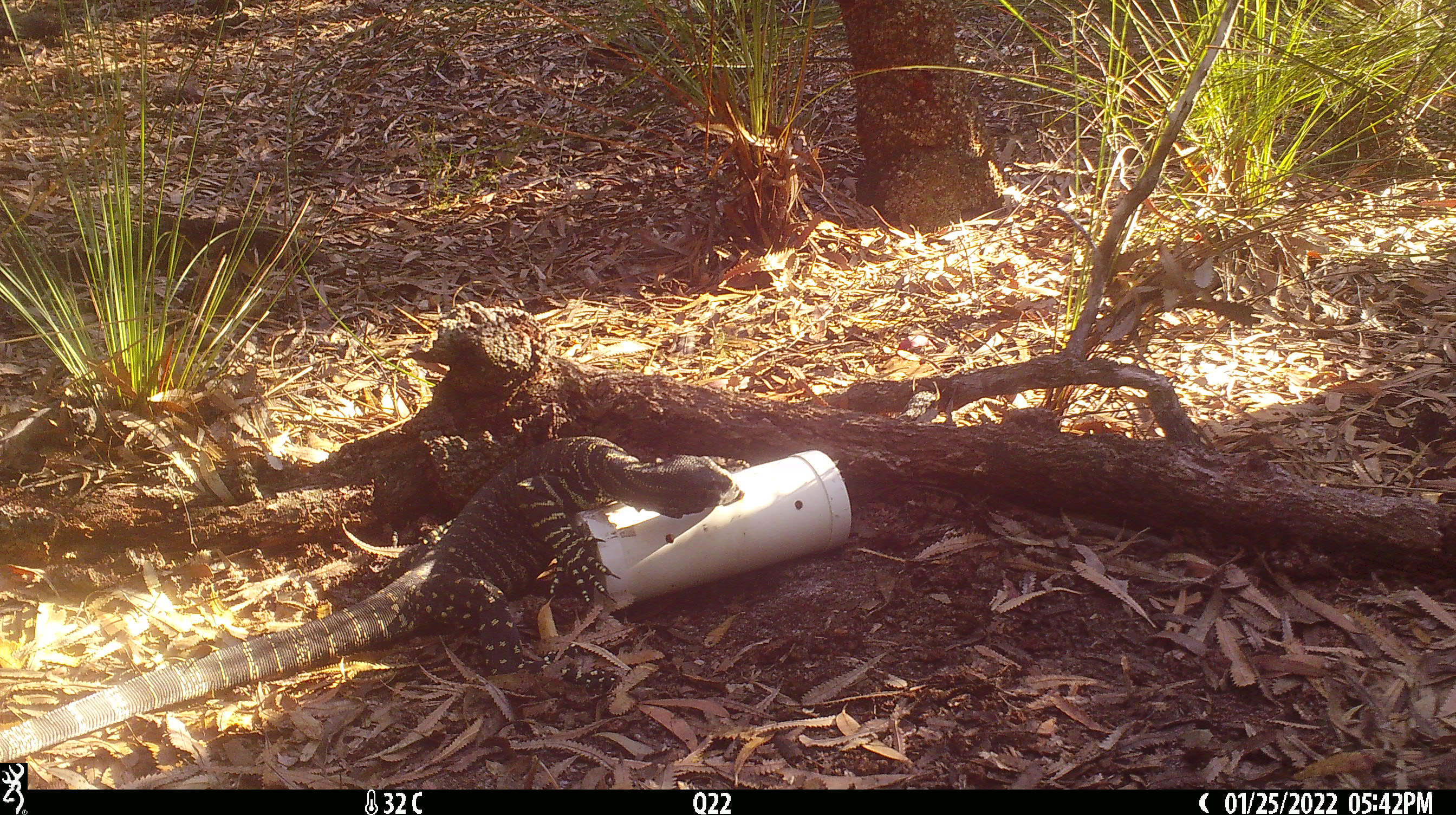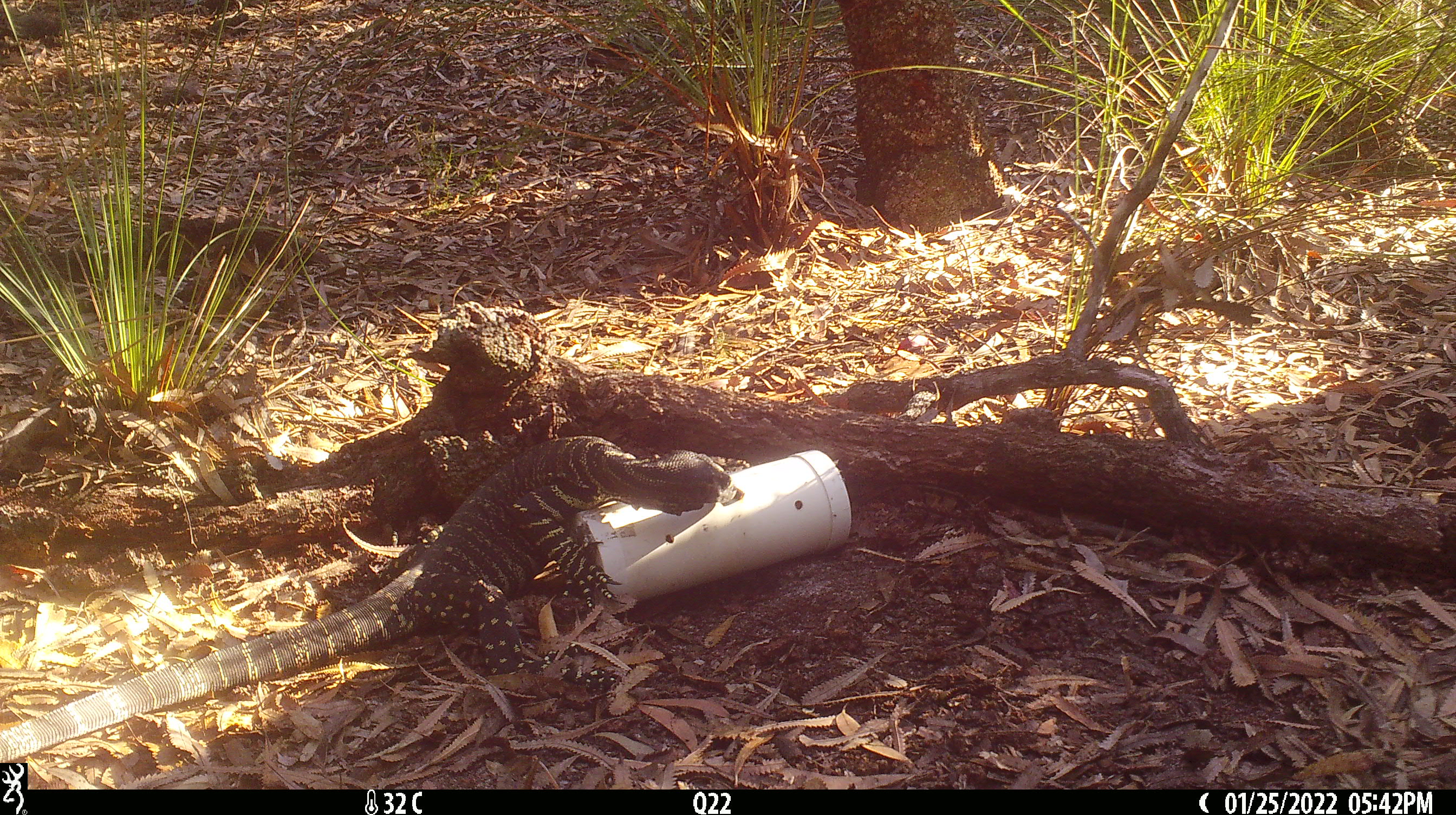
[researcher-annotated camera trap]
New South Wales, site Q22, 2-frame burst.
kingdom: Animalia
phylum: Chordata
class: Reptilia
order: Squamata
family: Varanidae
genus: Varanus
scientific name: Varanus varius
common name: lace monitor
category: goanna